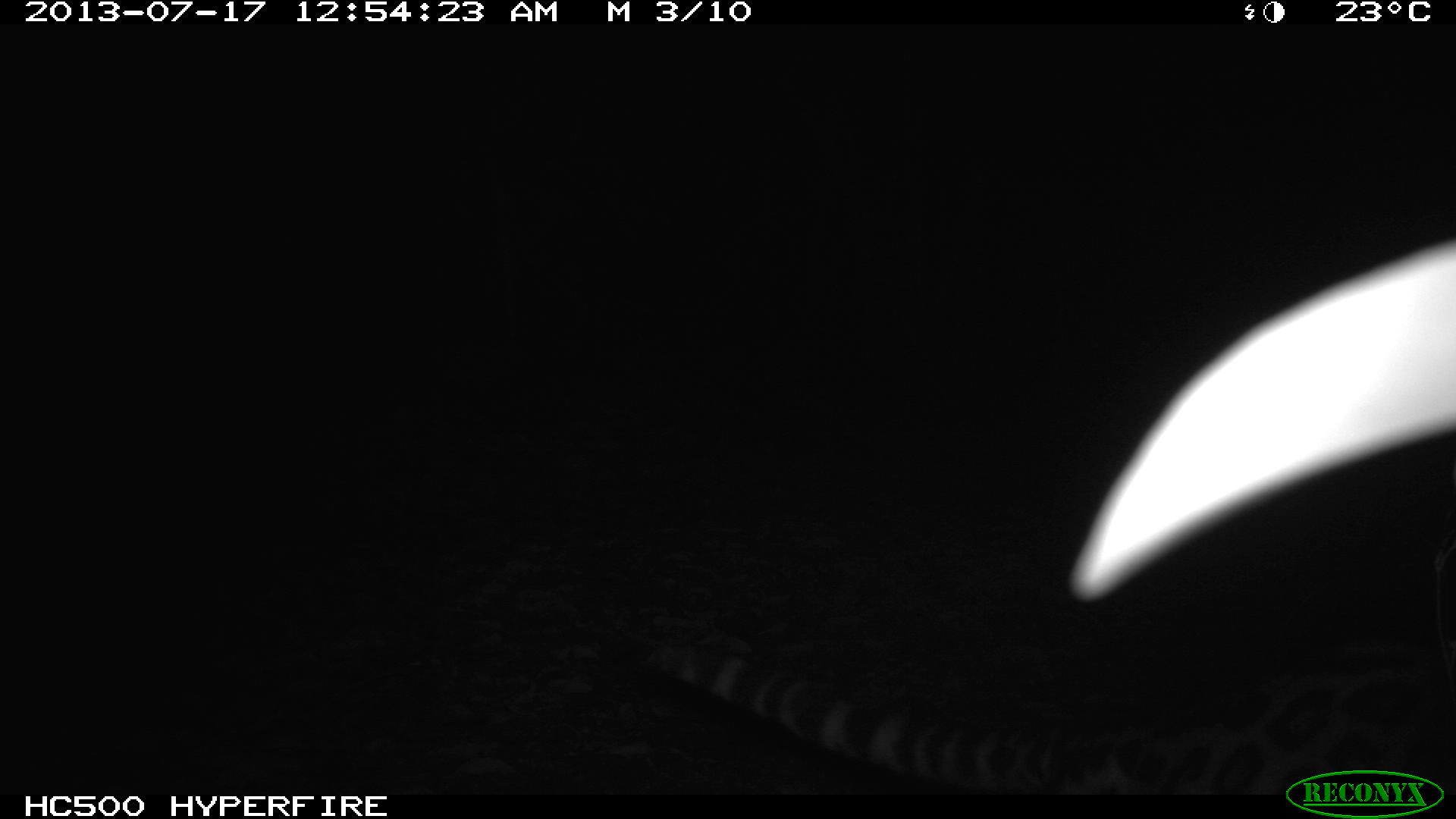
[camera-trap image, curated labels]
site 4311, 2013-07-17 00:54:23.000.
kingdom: Animalia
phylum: Chordata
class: Mammalia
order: Carnivora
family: Felidae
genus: Leopardus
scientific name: Leopardus wiedii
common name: margay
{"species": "Leopardus wiedii (margay)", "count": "1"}